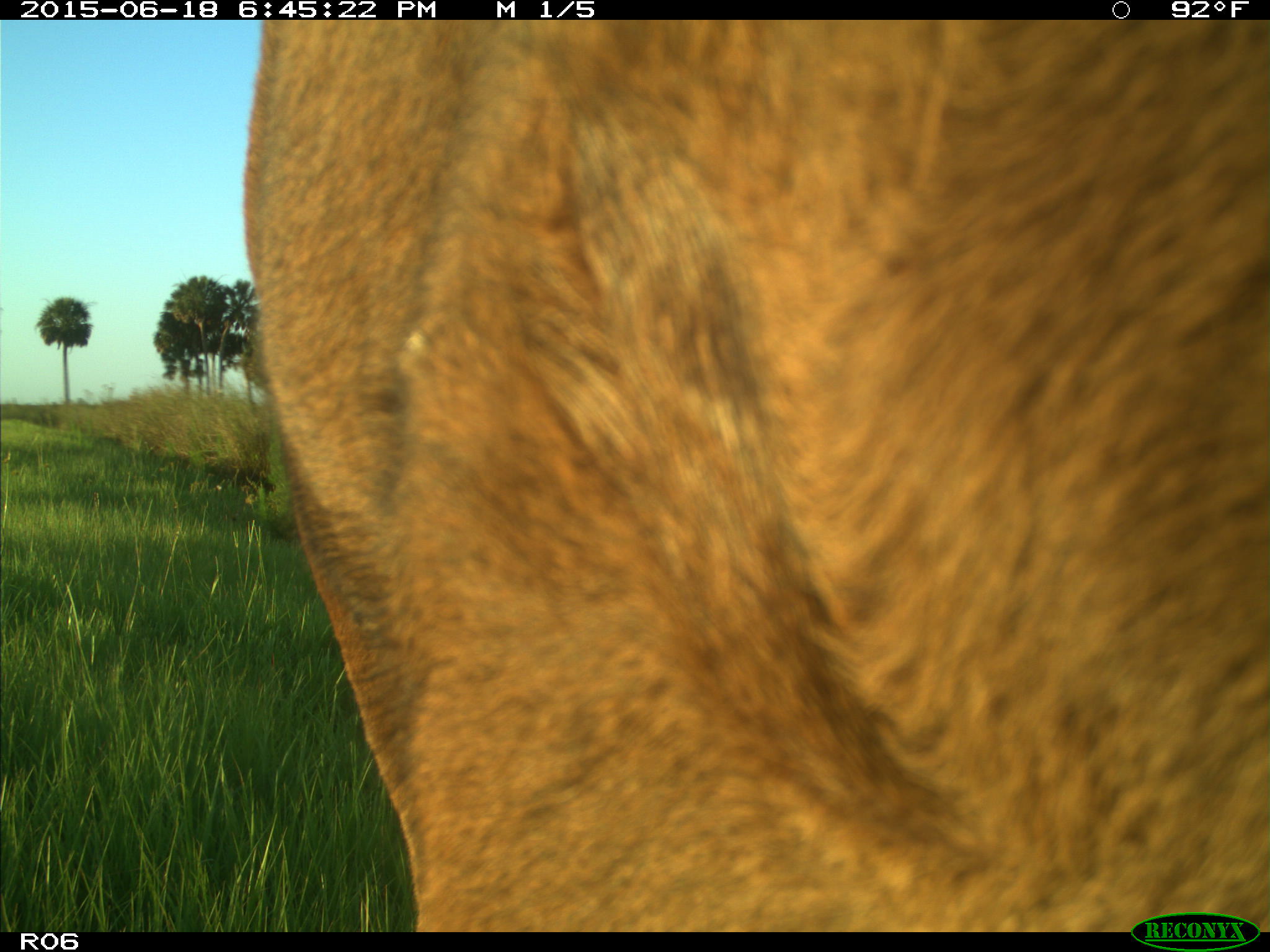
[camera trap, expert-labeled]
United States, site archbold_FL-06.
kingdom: Animalia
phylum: Chordata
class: Mammalia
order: Artiodactyla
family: Bovidae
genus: Bos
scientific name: Bos taurus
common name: domestic cow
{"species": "Bos taurus (domestic cow)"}